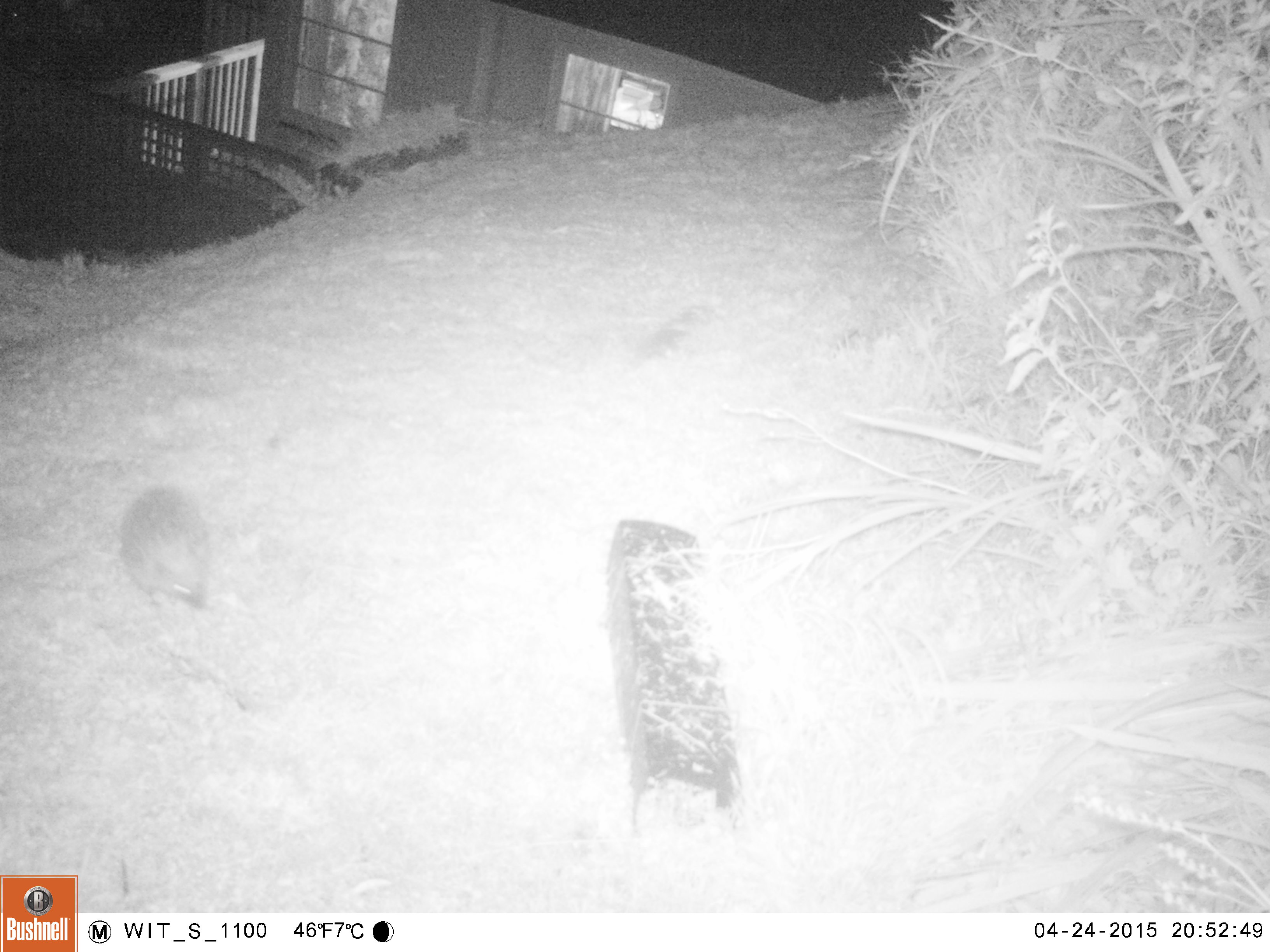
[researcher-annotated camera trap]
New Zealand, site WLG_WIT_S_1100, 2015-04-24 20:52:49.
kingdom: Animalia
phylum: Chordata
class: Mammalia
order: Eulipotyphla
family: Erinaceidae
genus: Erinaceus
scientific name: Erinaceus europaeus europaeus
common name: european hedgehog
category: hedgehog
Hedgehog (european hedgehog) (Erinaceus europaeus europaeus).